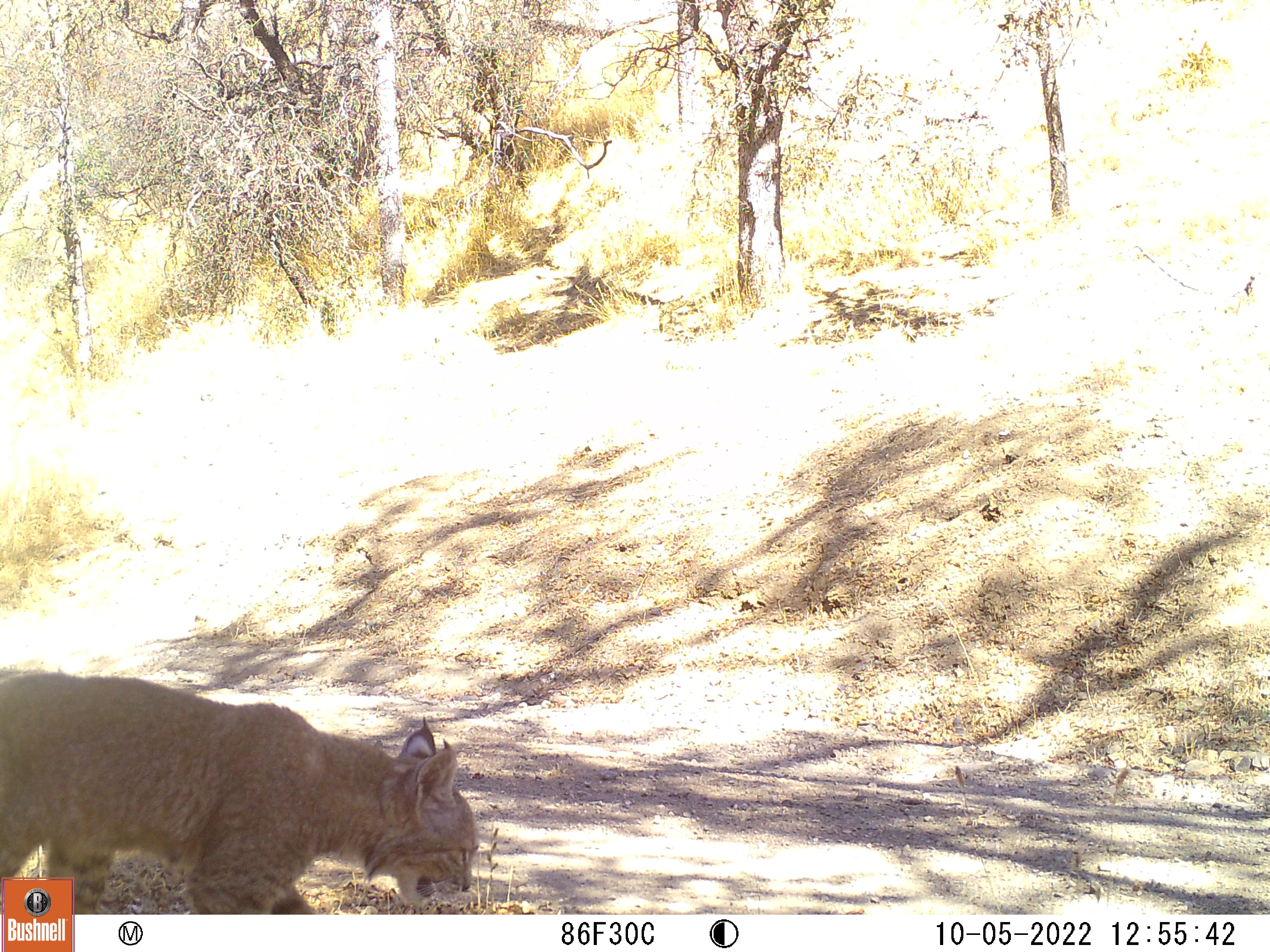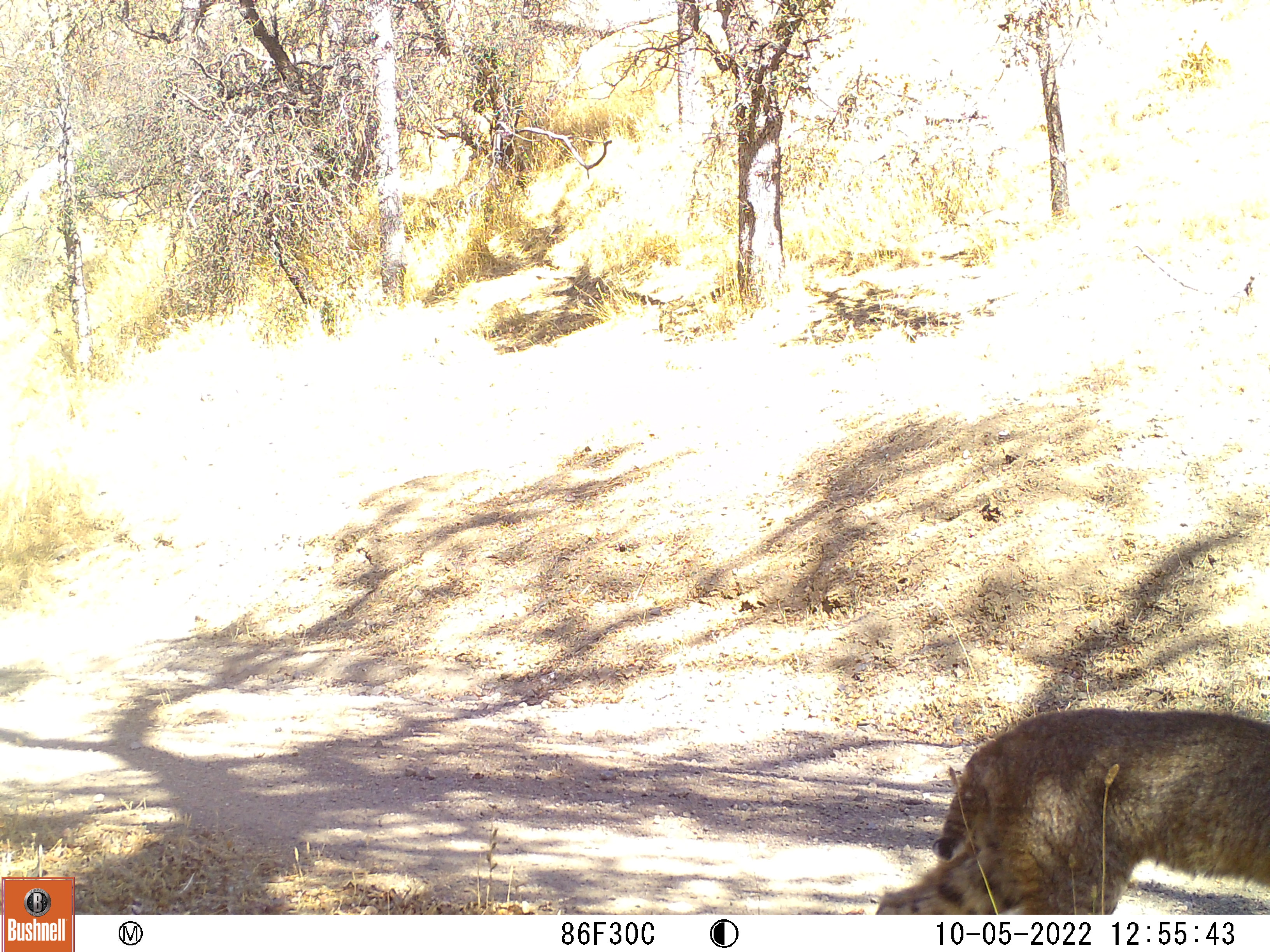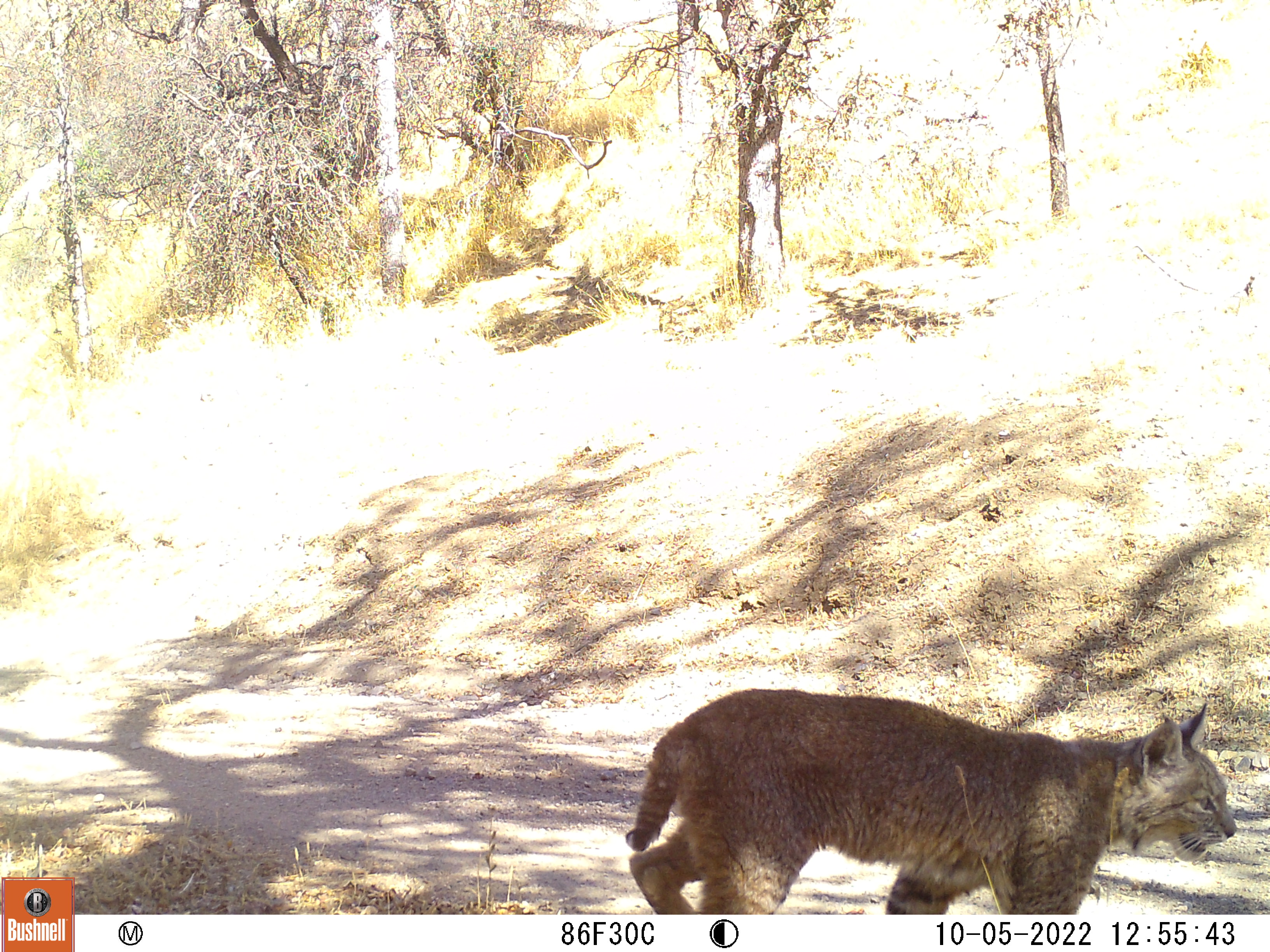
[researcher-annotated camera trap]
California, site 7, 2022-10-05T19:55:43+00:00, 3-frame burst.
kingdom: Animalia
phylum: Chordata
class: Mammalia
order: Carnivora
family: Felidae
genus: Lynx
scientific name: Lynx rufus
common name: bobcat